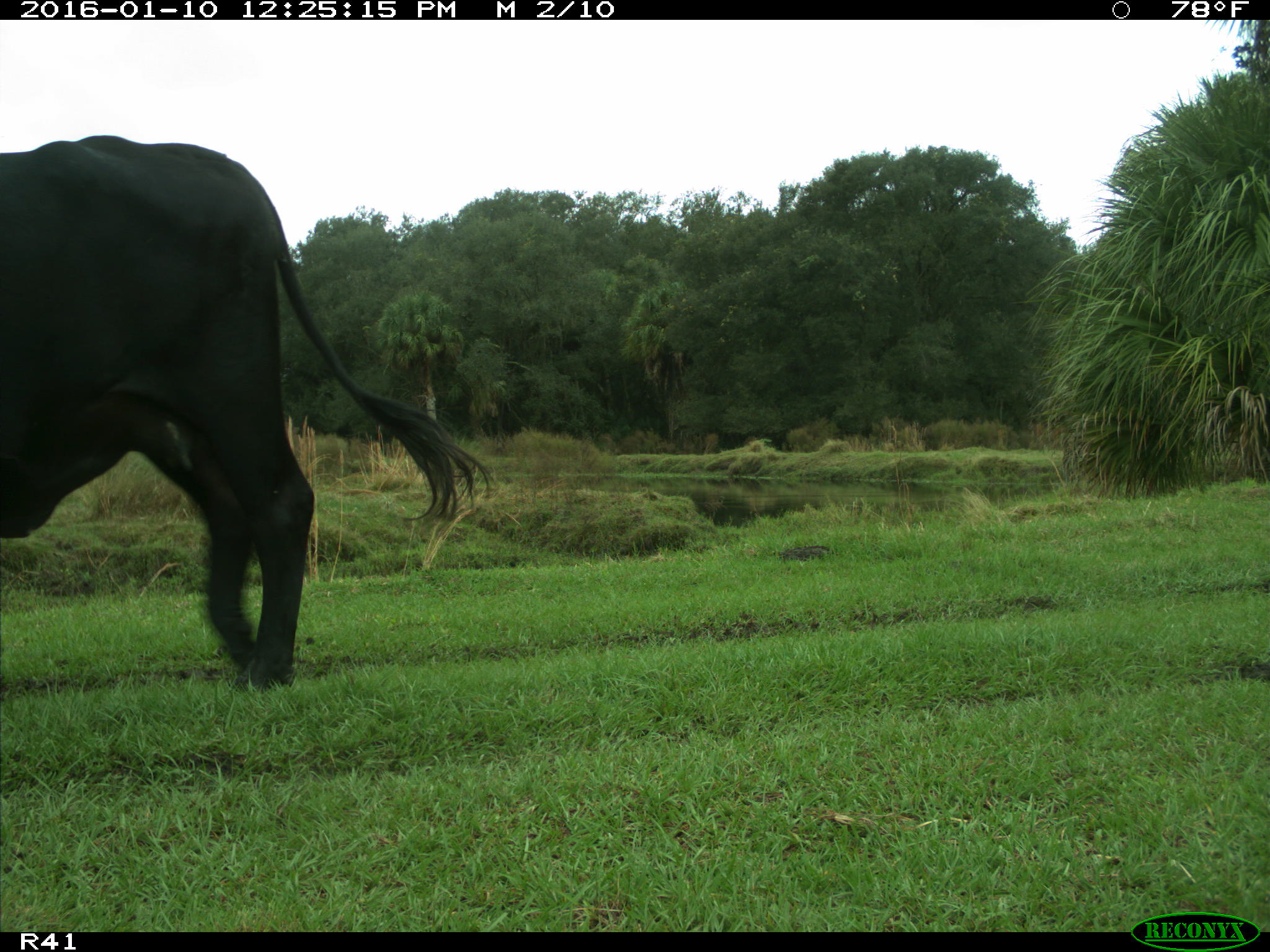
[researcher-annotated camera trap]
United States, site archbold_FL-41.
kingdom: Animalia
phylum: Chordata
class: Mammalia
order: Artiodactyla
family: Bovidae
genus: Bos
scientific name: Bos taurus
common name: domestic cow